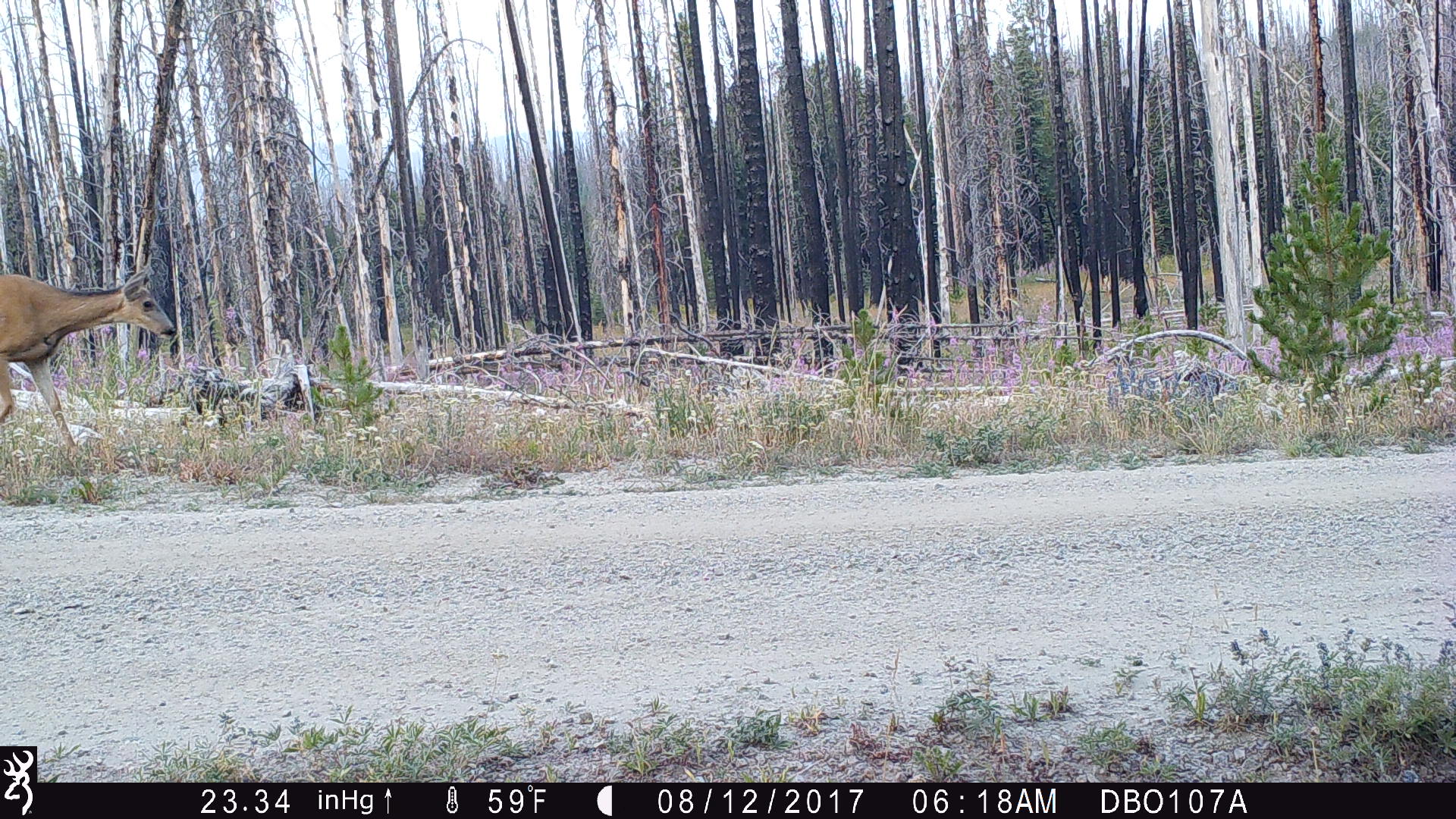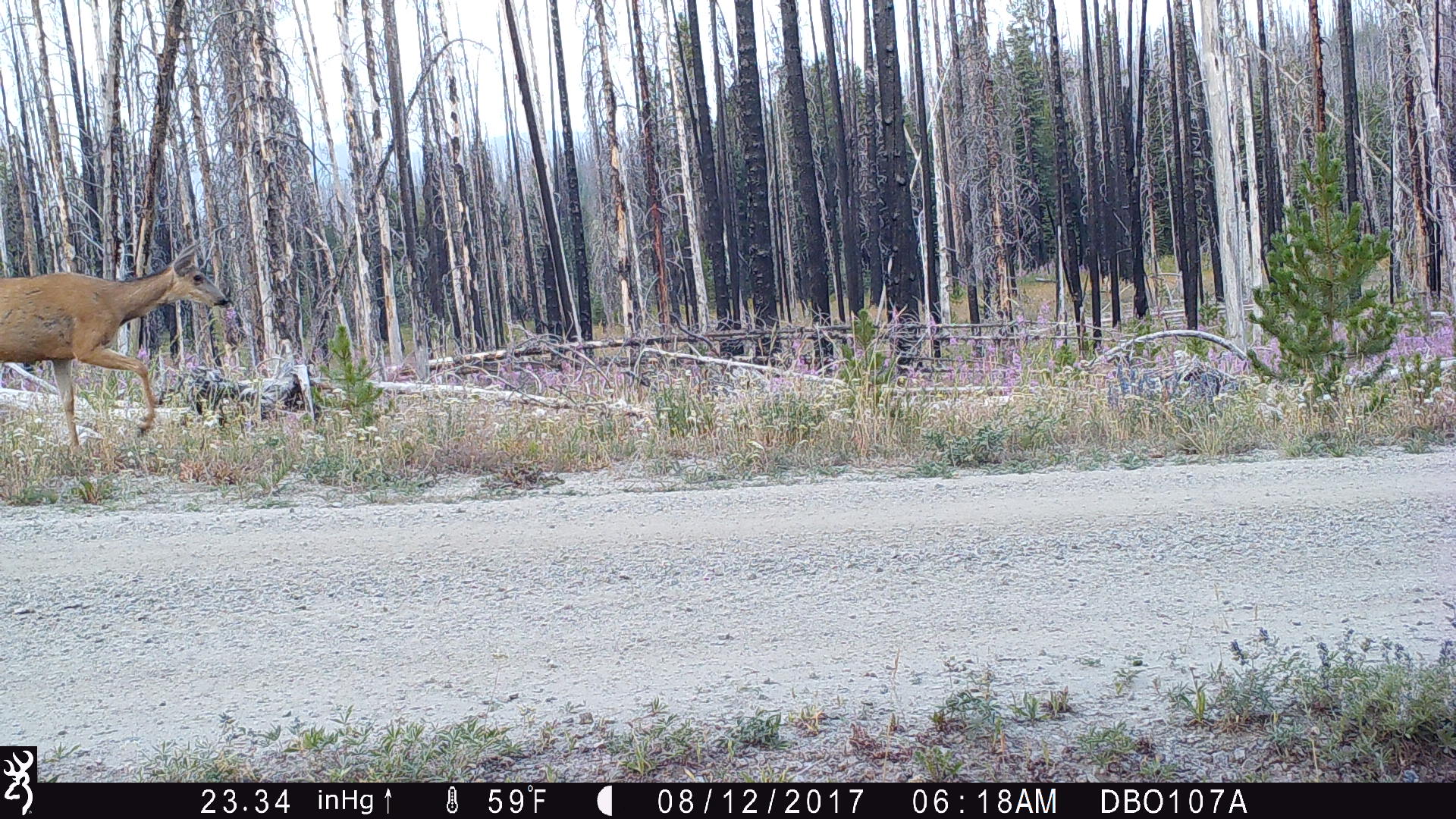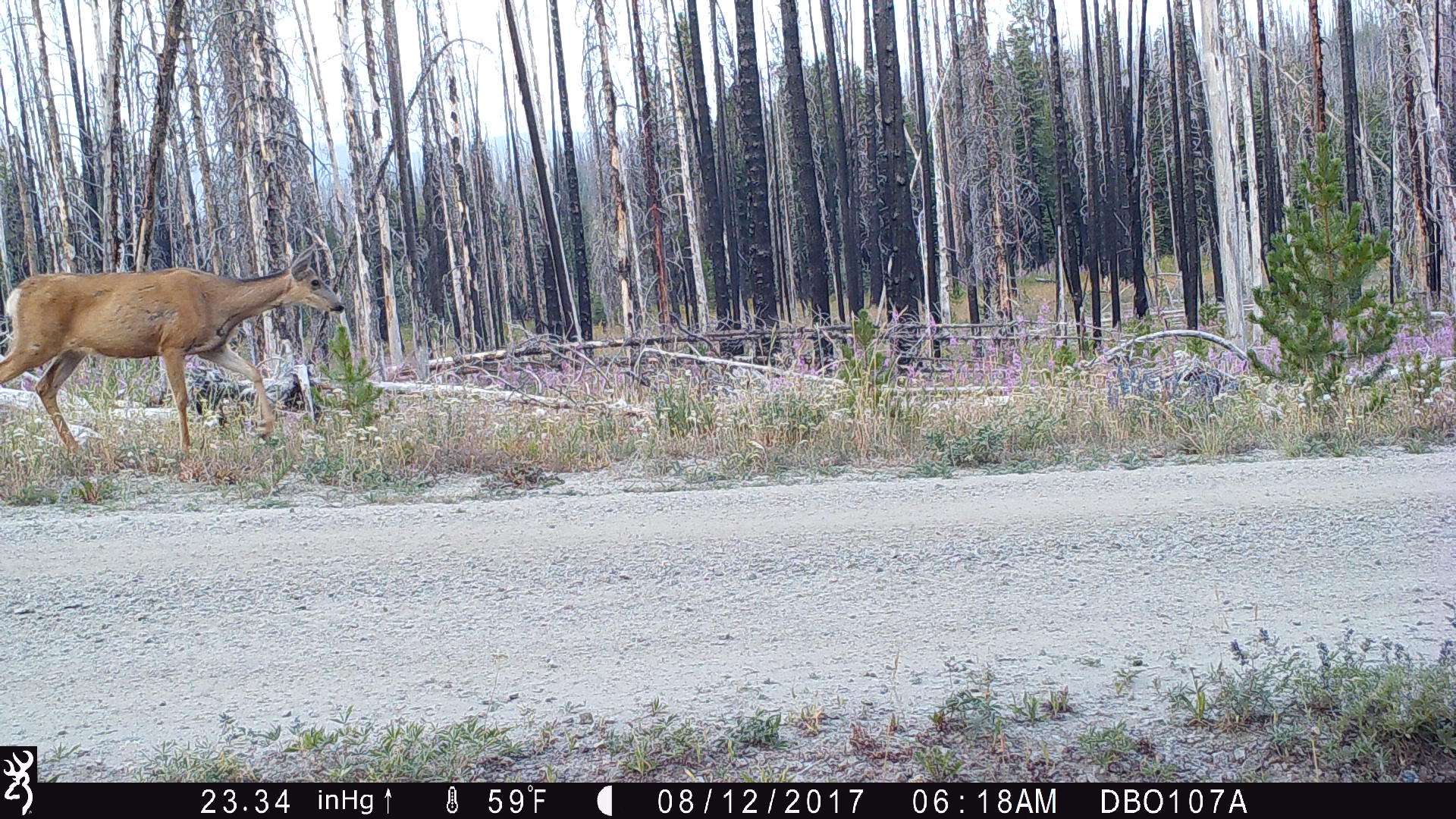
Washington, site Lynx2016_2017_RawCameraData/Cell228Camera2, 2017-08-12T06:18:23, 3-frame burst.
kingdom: Animalia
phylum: Chordata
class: Mammalia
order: Artiodactyla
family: Cervidae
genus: Odocoileus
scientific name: Odocoileus hemionus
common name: mule deer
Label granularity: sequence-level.